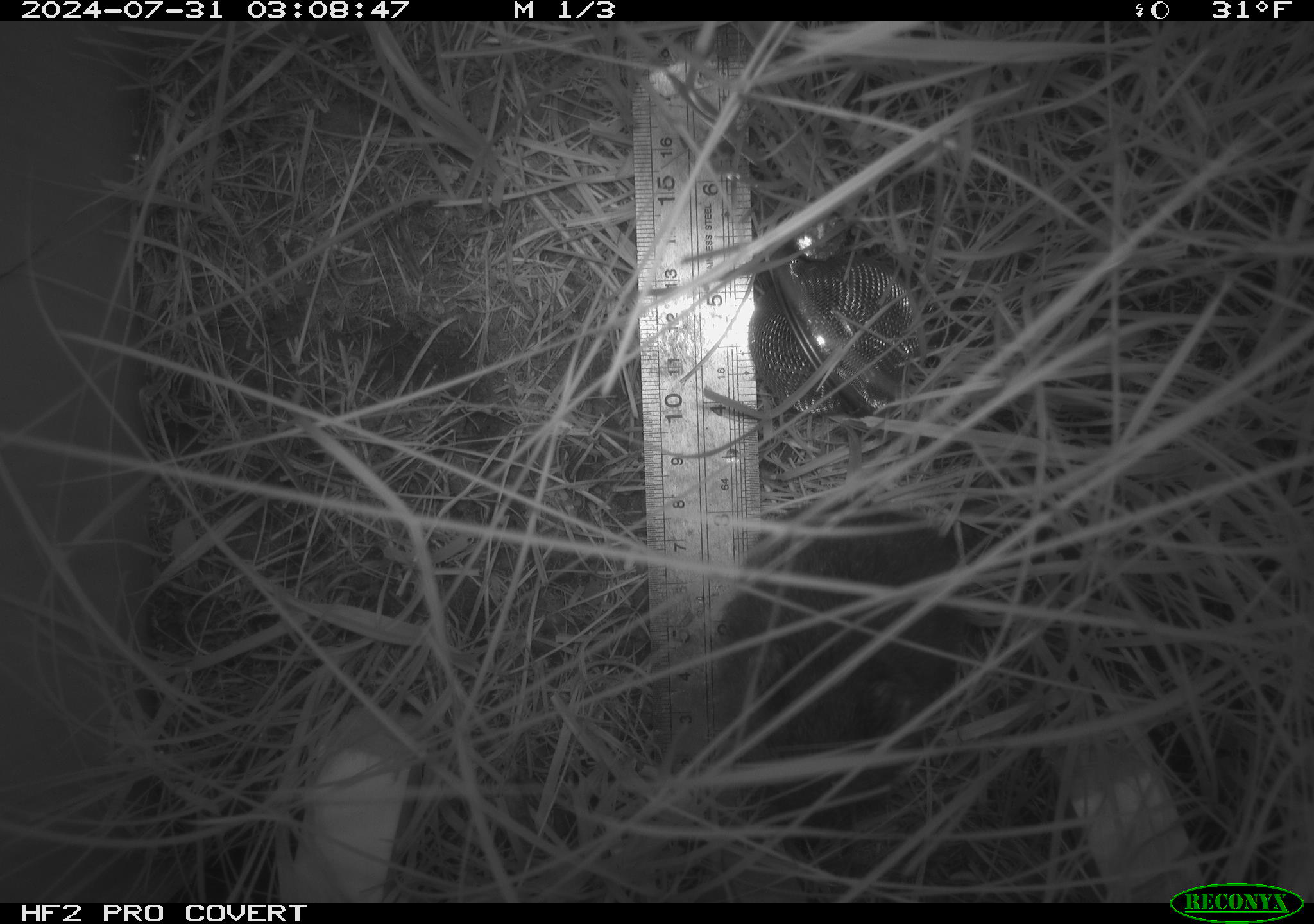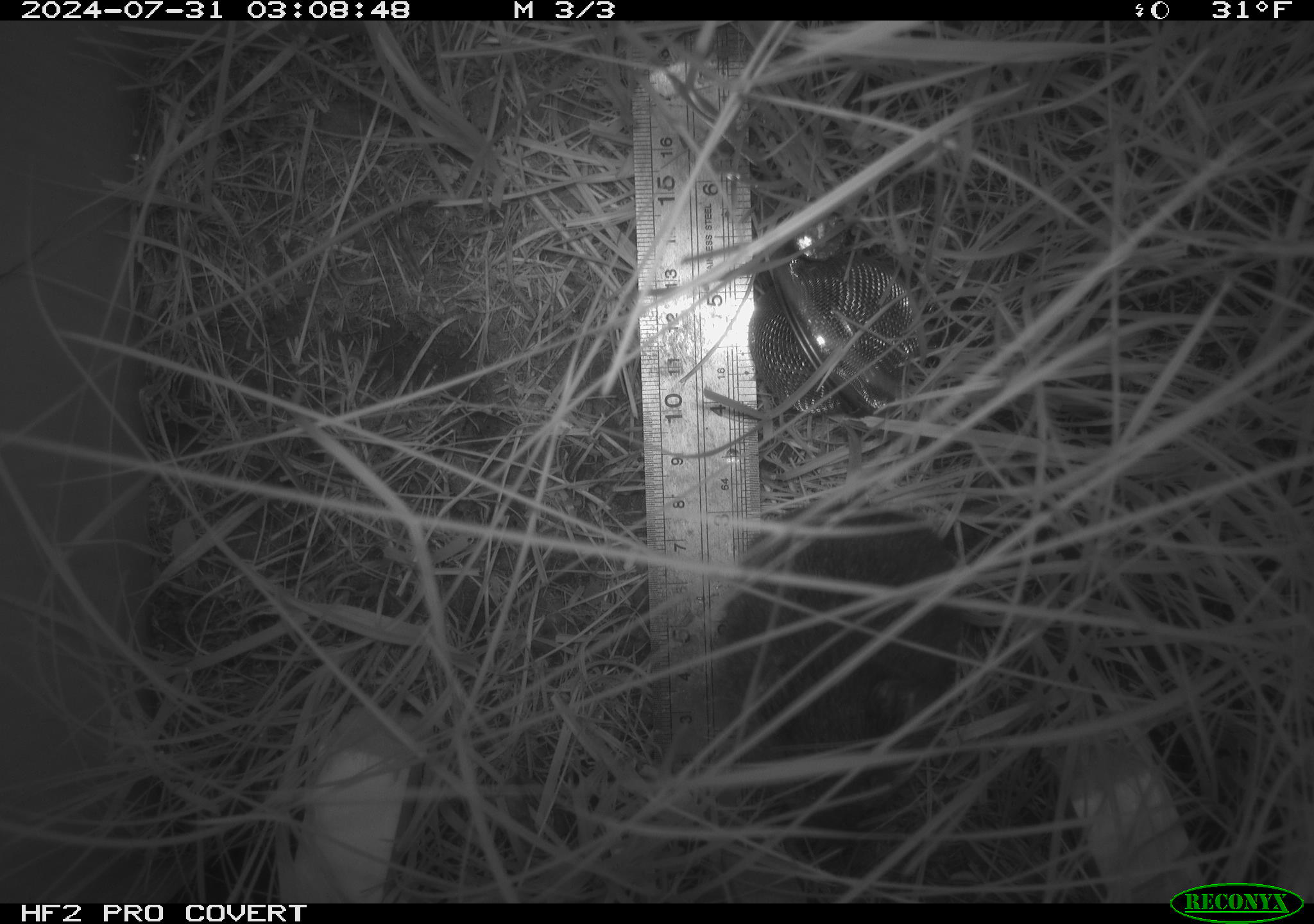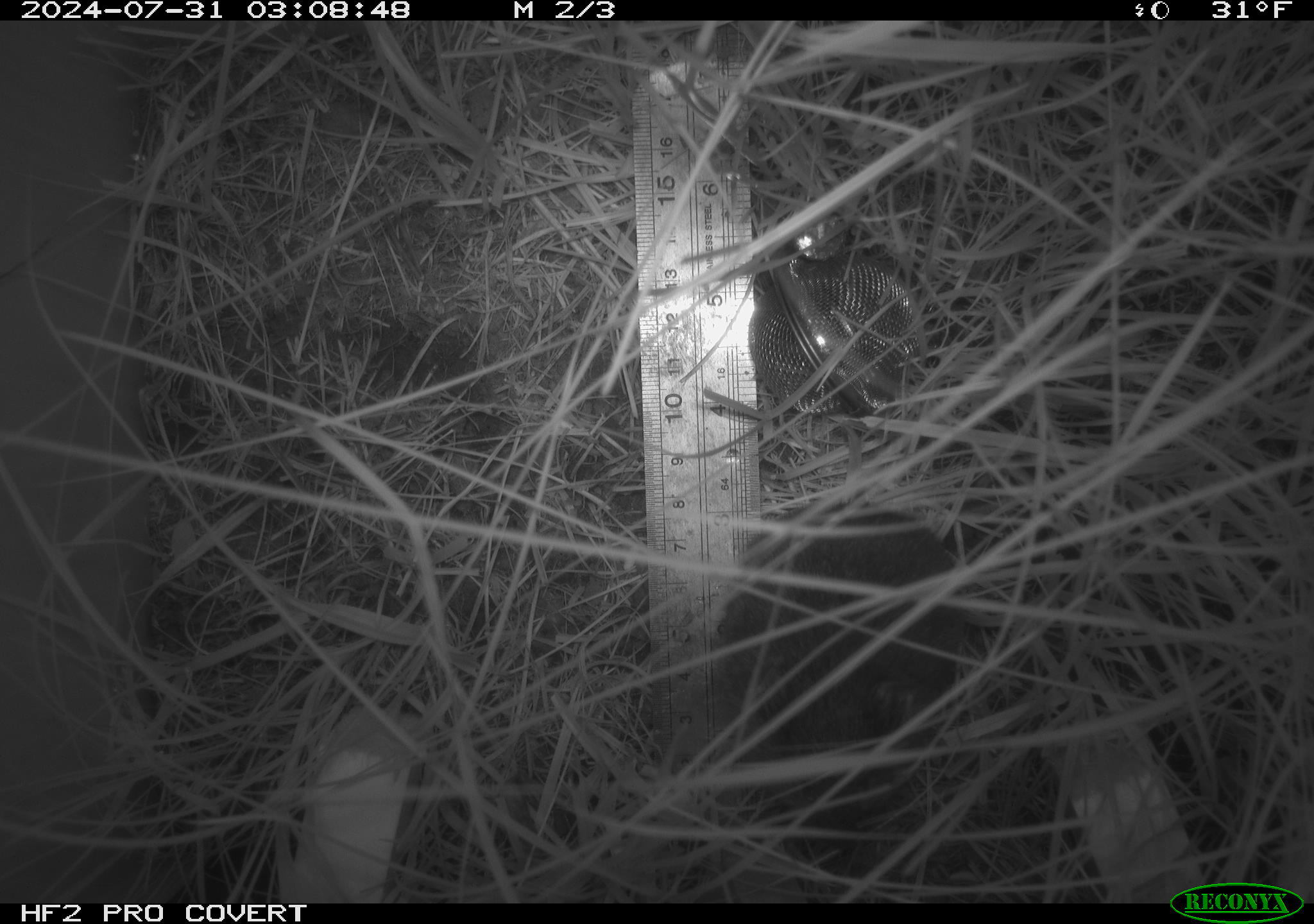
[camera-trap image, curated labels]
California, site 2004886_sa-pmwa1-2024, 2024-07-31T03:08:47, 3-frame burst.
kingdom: Animalia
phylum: Chordata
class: Mammalia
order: Rodentia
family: Cricetidae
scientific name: Arvicolinae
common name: voles, lemmings, and muskrats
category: arvicolinae subfamily